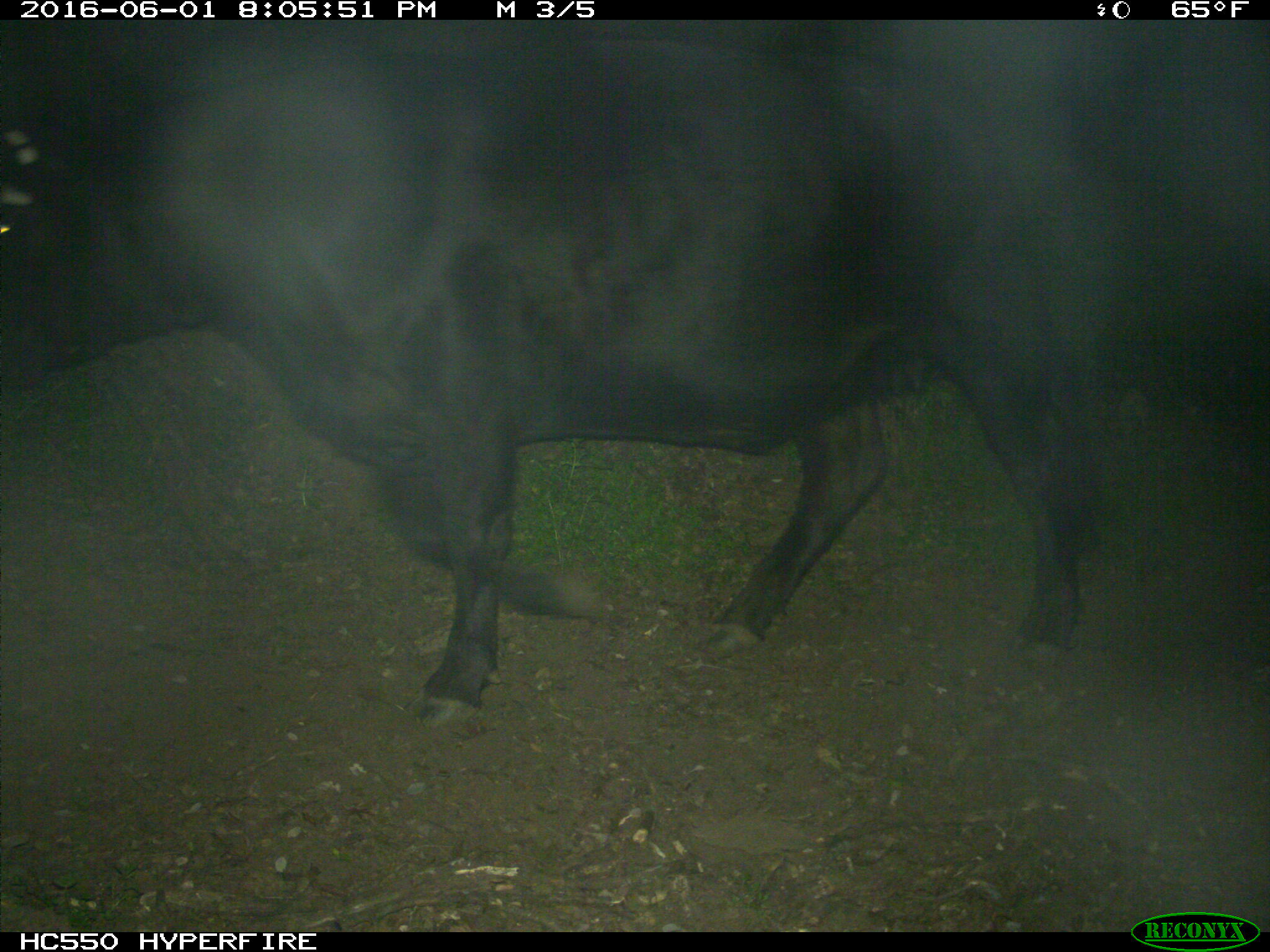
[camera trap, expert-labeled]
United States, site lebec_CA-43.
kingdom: Animalia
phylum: Chordata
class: Mammalia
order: Artiodactyla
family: Bovidae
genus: Bos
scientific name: Bos taurus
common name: domestic cow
Bos taurus (domestic cow).